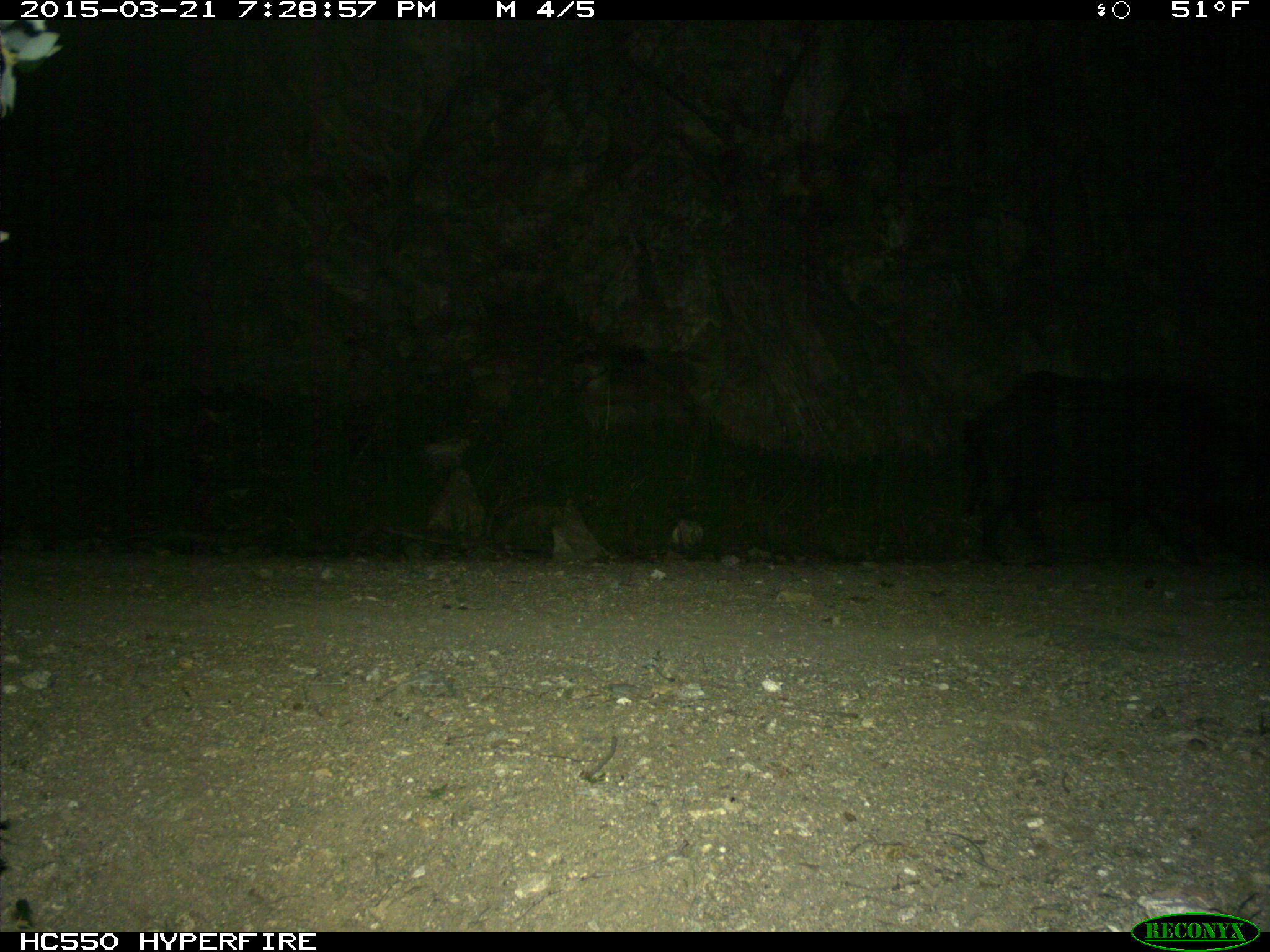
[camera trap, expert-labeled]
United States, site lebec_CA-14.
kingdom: Animalia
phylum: Chordata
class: Mammalia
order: Artiodactyla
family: Suidae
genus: Sus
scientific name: Sus scrofa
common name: wild boar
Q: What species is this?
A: Sus scrofa (wild boar).